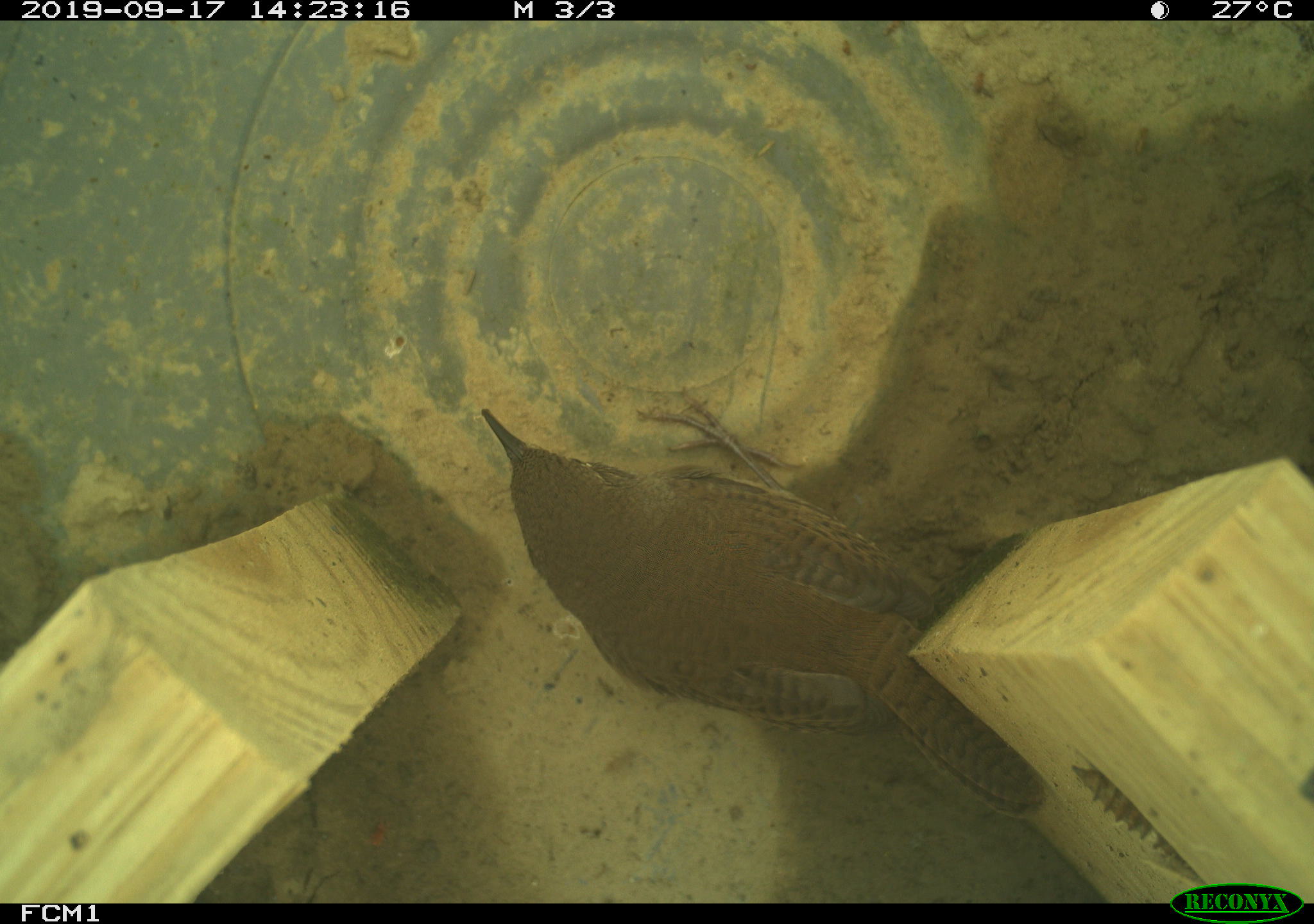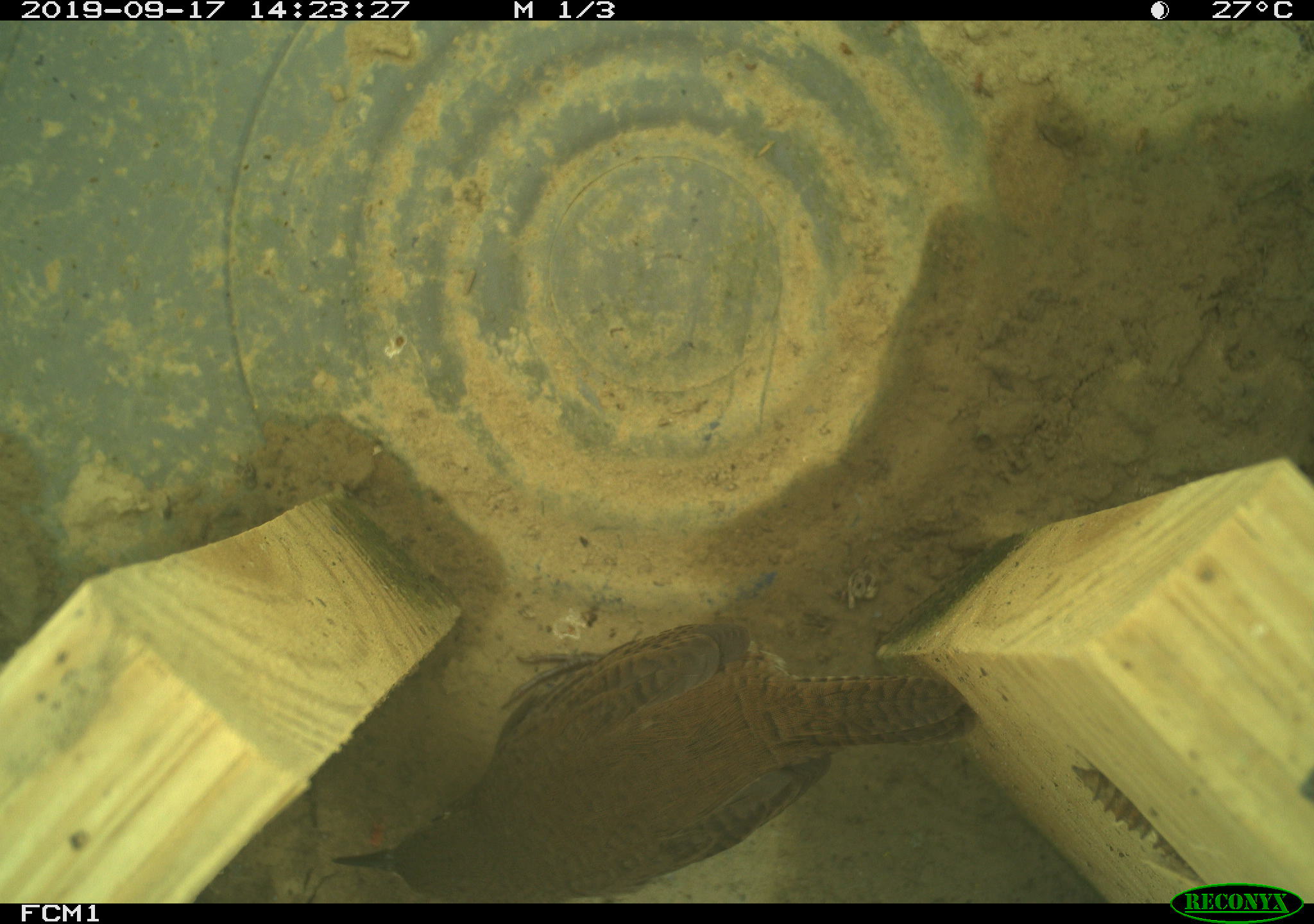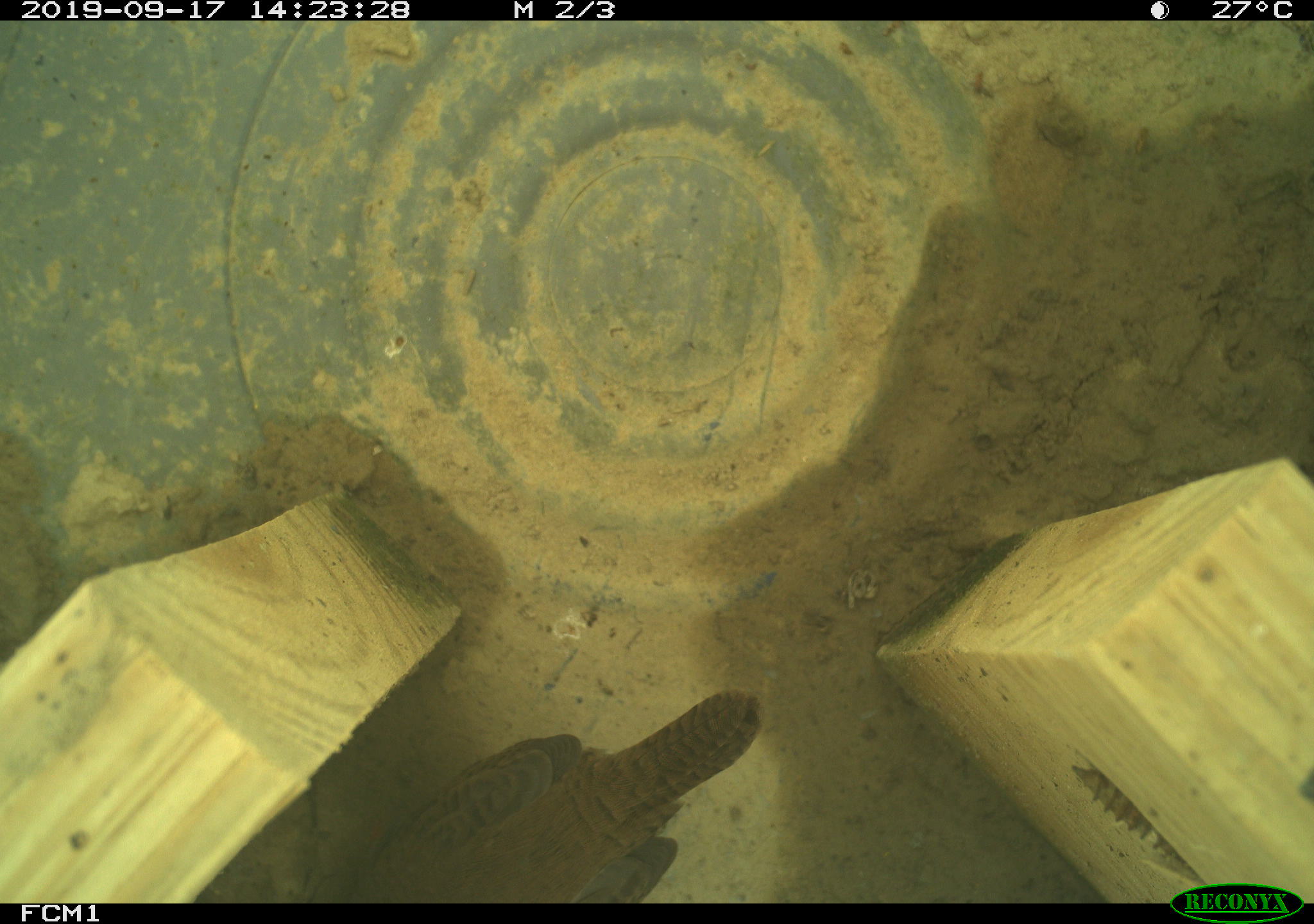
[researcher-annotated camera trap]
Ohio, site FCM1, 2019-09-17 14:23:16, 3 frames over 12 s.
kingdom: Animalia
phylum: Chordata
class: Aves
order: Passeriformes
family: Troglodytidae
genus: Troglodytes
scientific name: Troglodytes aedon aedon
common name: northern house wren